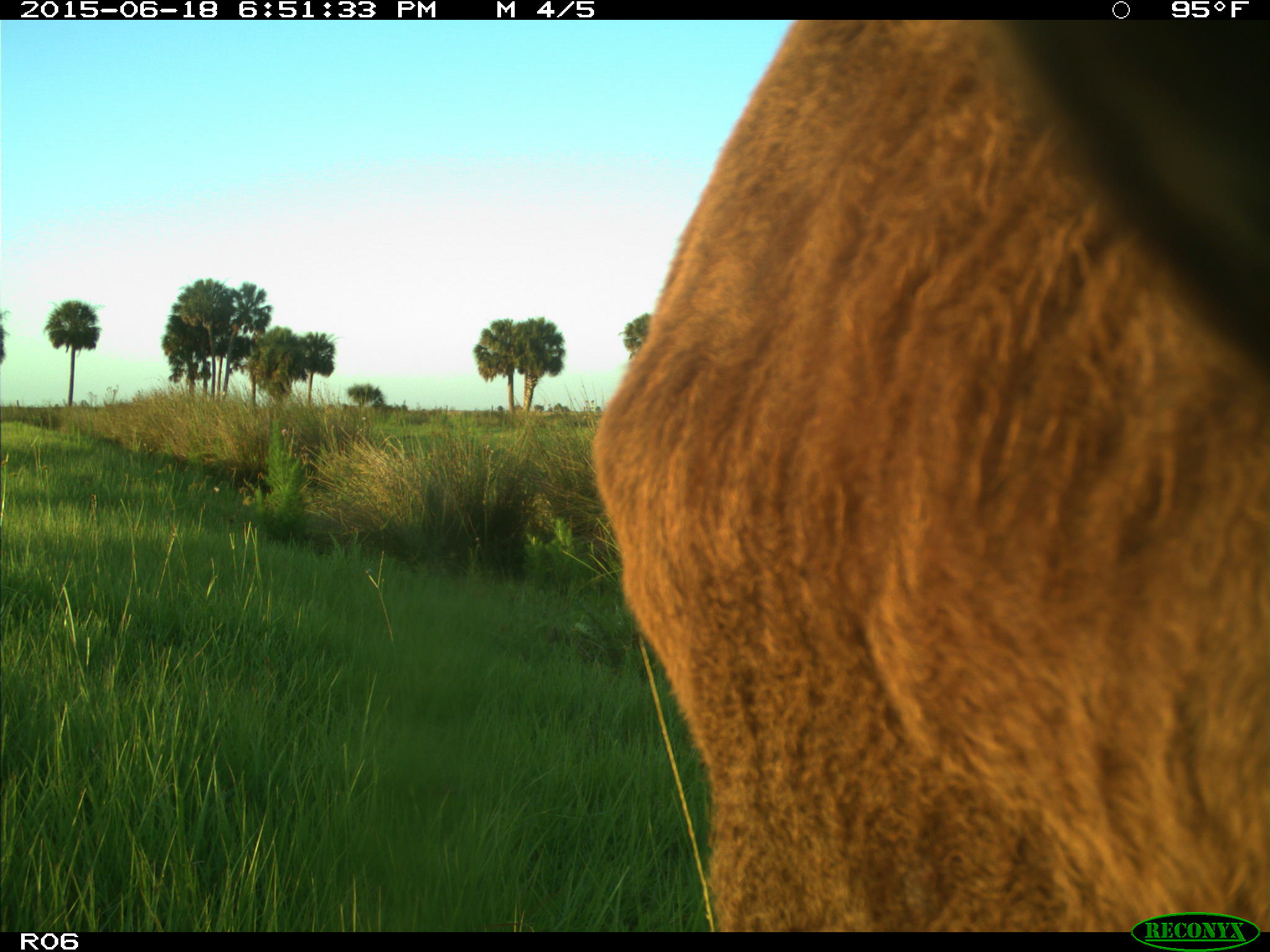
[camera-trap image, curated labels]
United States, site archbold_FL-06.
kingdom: Animalia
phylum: Chordata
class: Mammalia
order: Artiodactyla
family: Bovidae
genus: Bos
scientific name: Bos taurus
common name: domestic cow